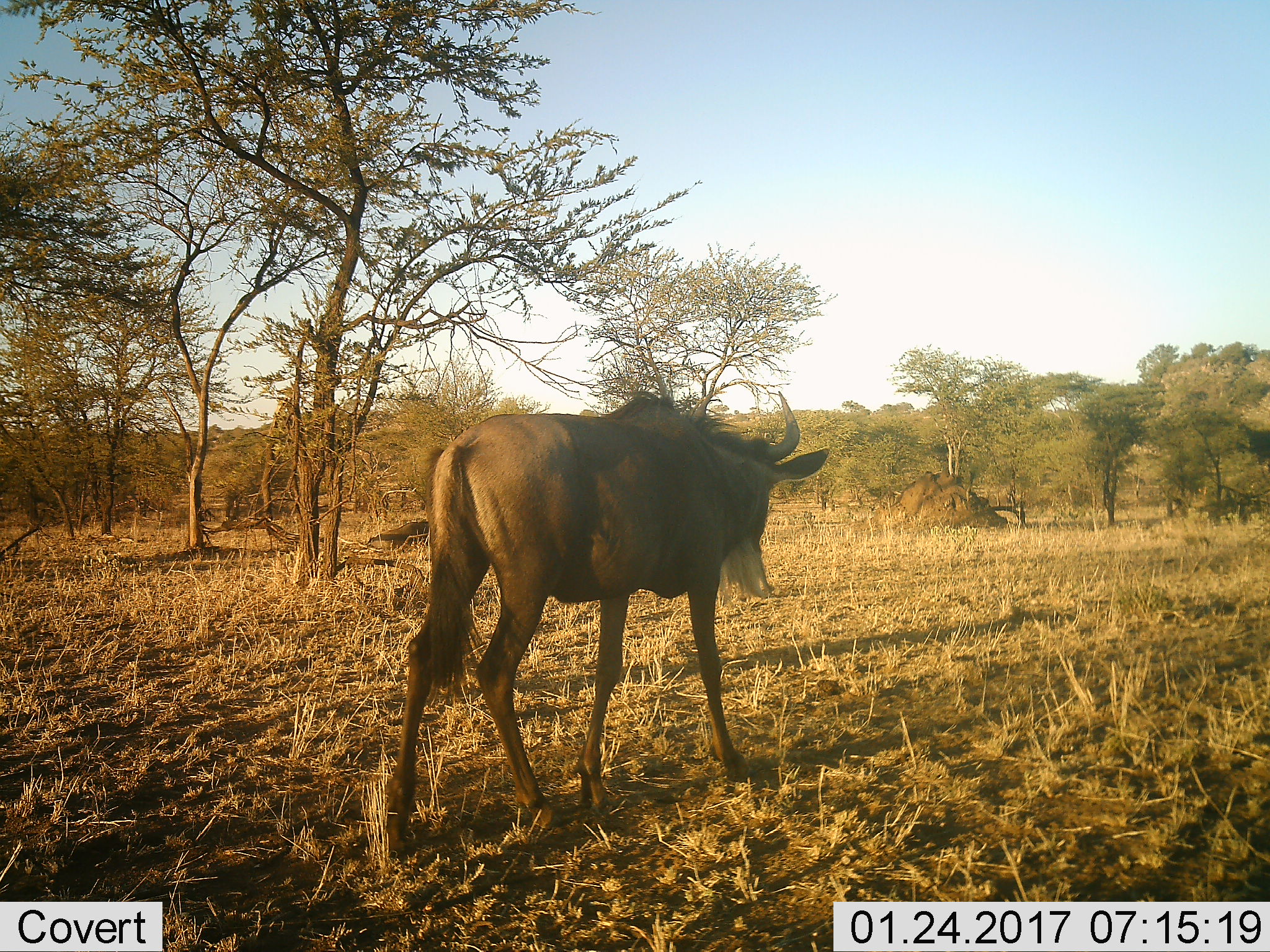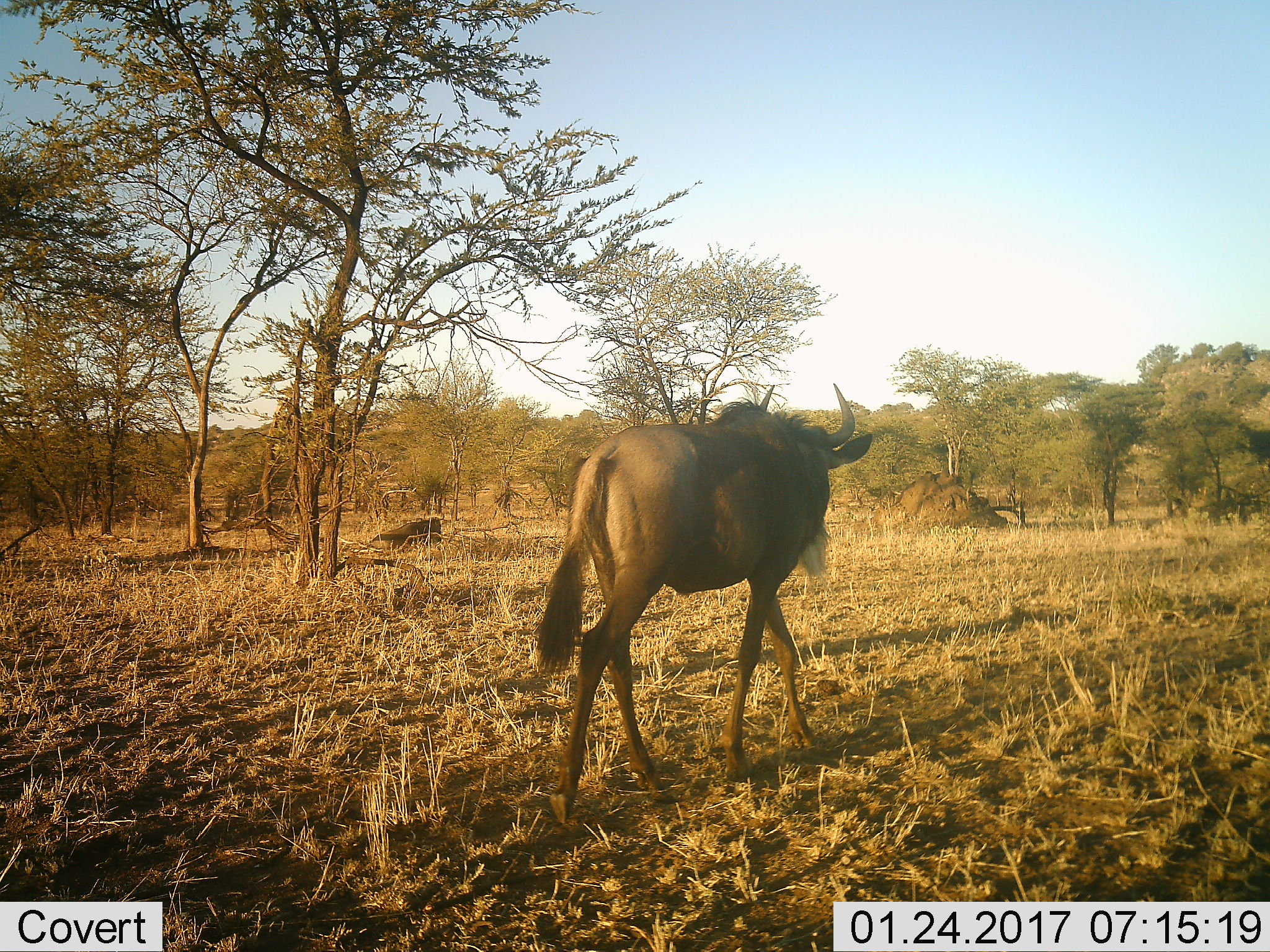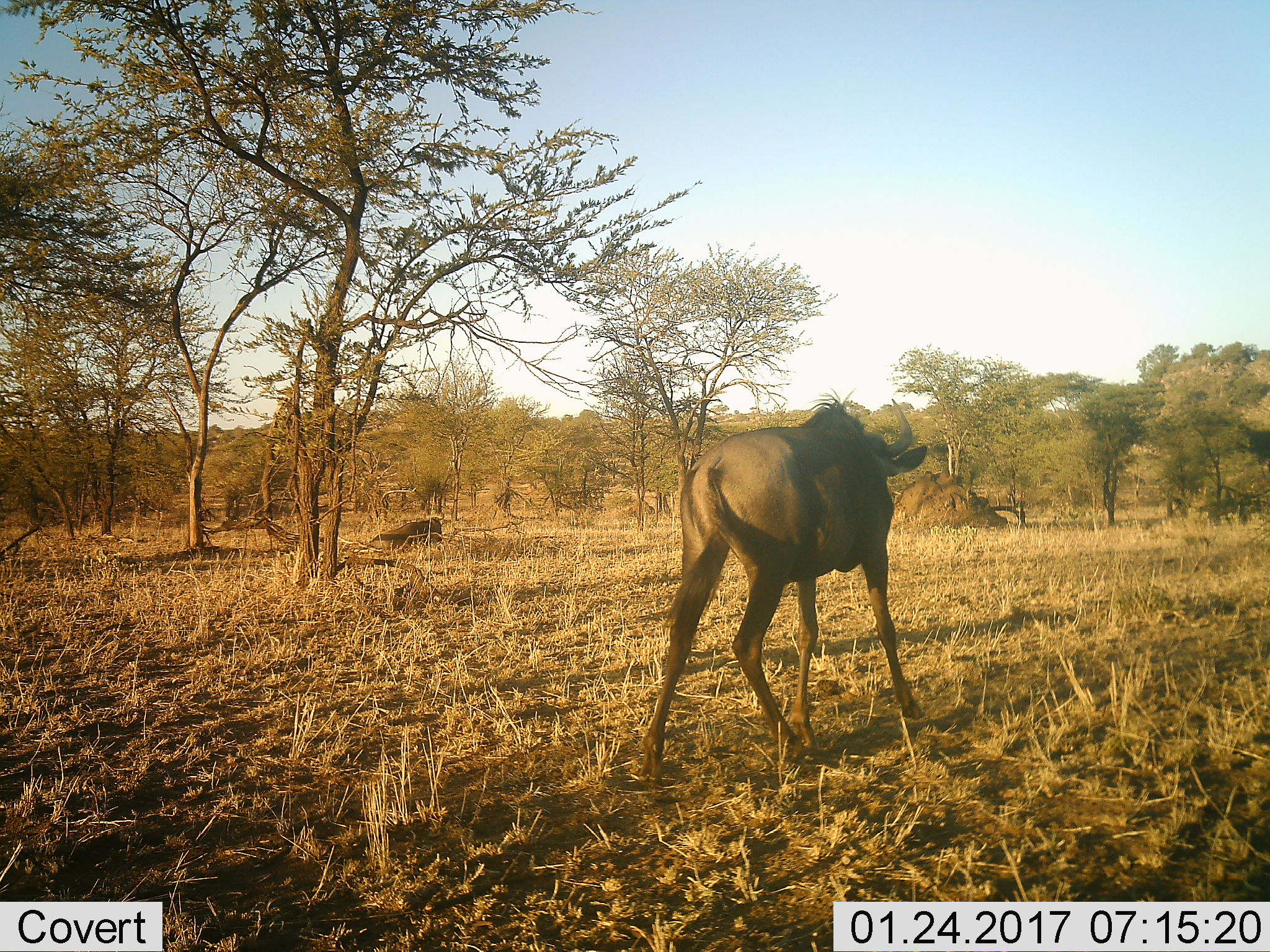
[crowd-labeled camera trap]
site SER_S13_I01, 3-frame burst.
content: unidentified animal